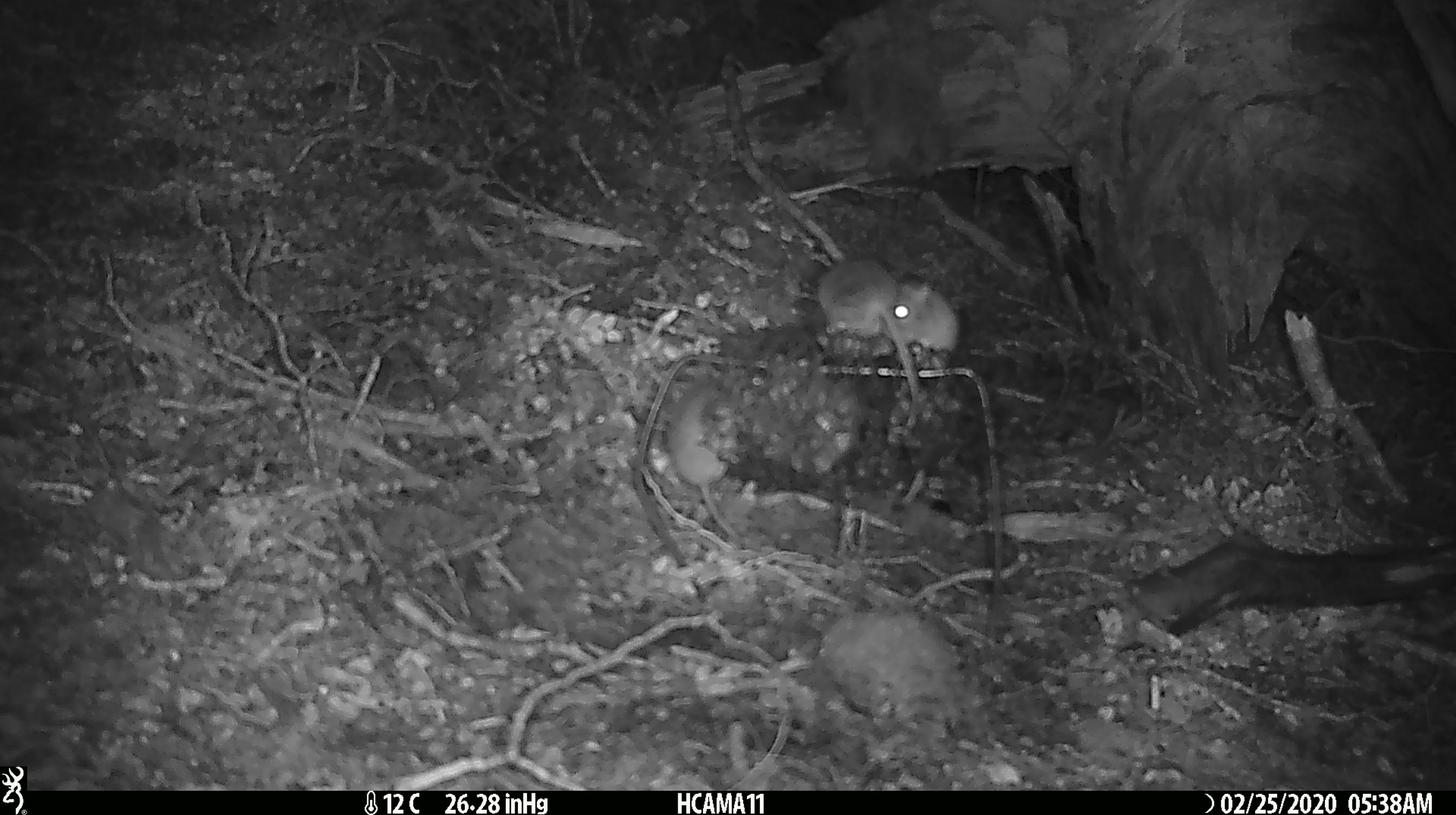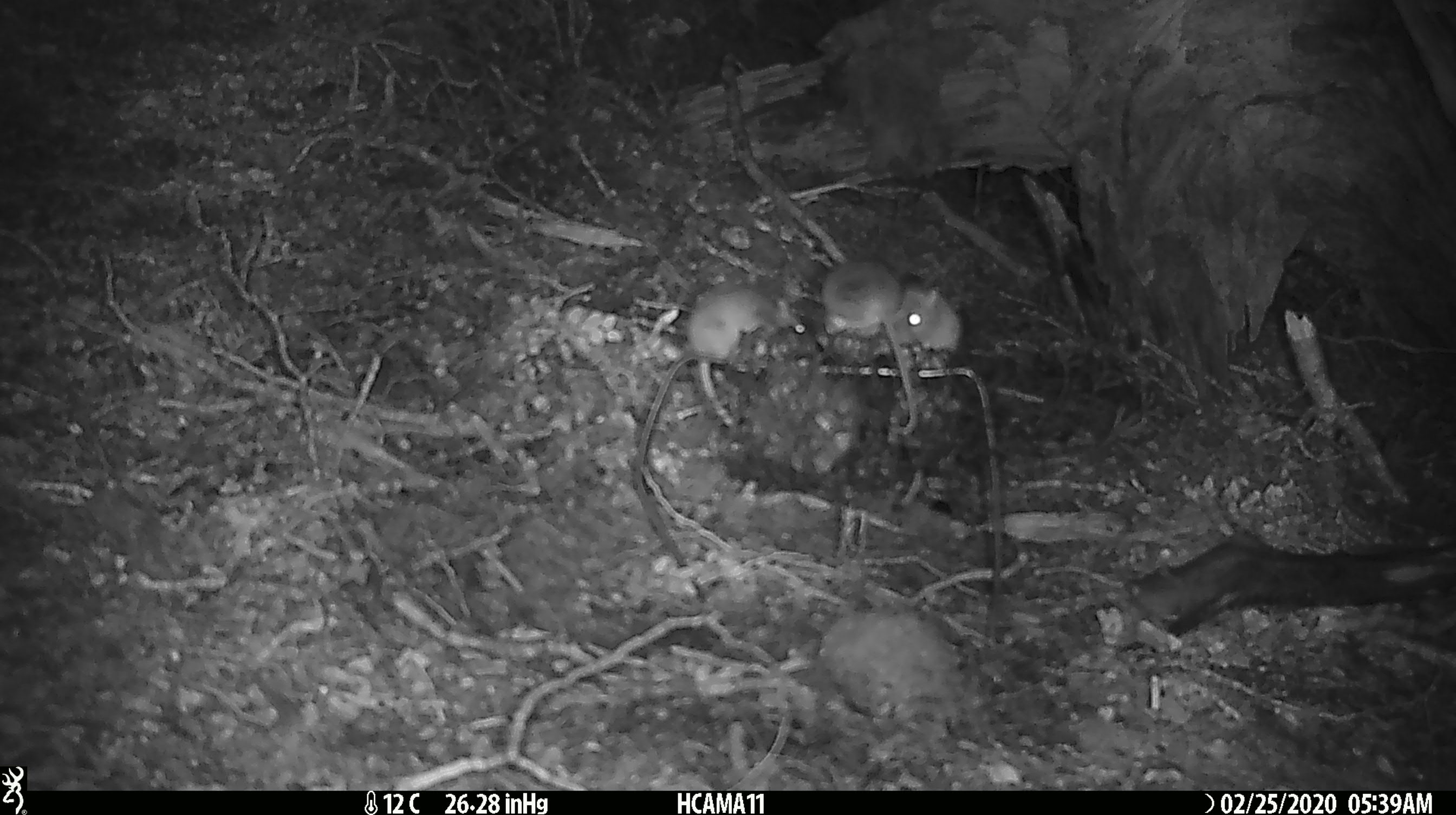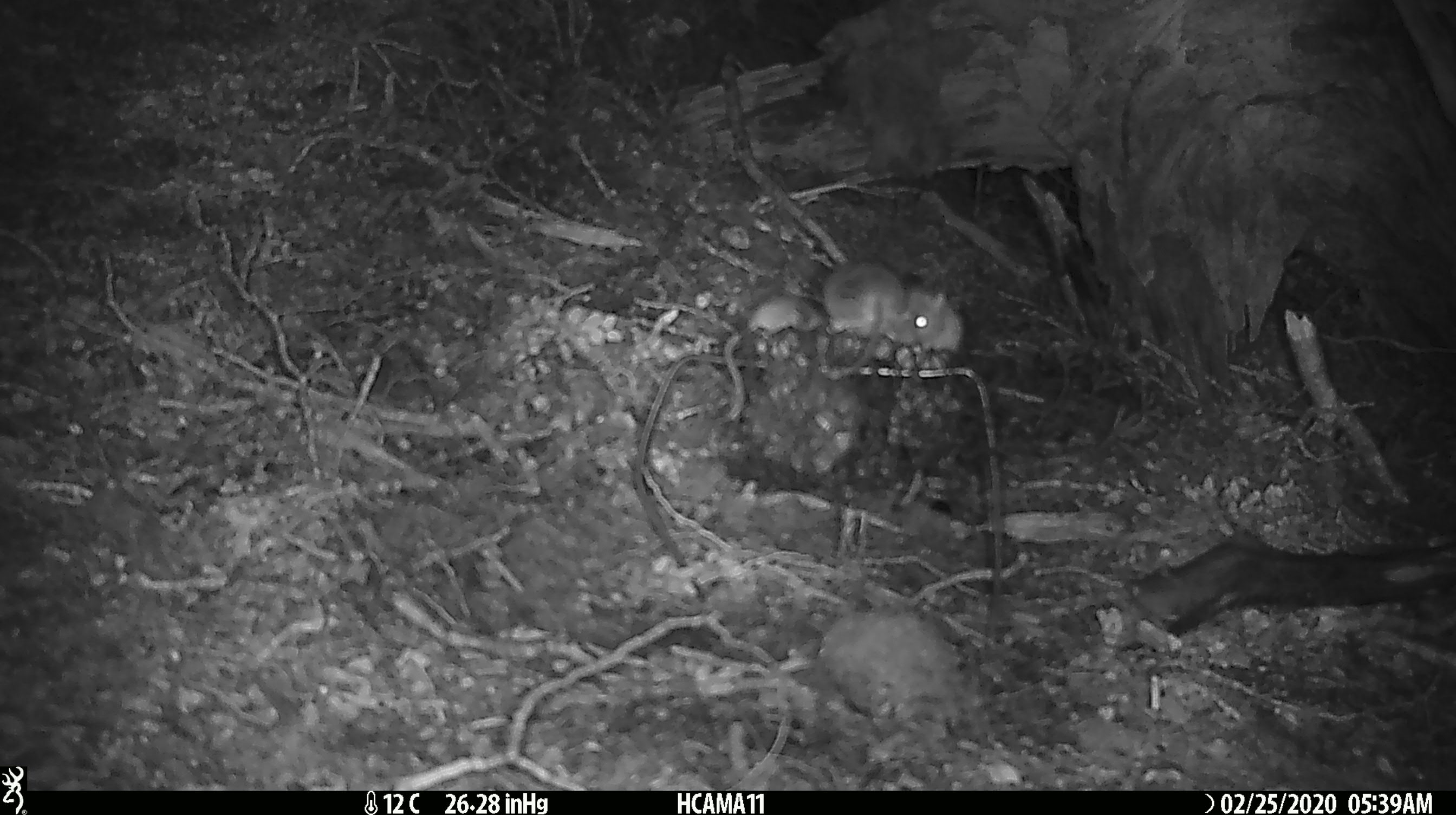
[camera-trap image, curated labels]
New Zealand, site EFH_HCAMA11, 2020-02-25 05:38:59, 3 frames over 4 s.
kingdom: Animalia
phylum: Chordata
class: Mammalia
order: Rodentia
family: Muridae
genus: Mus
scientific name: Mus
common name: mouse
Mouse (Mus).